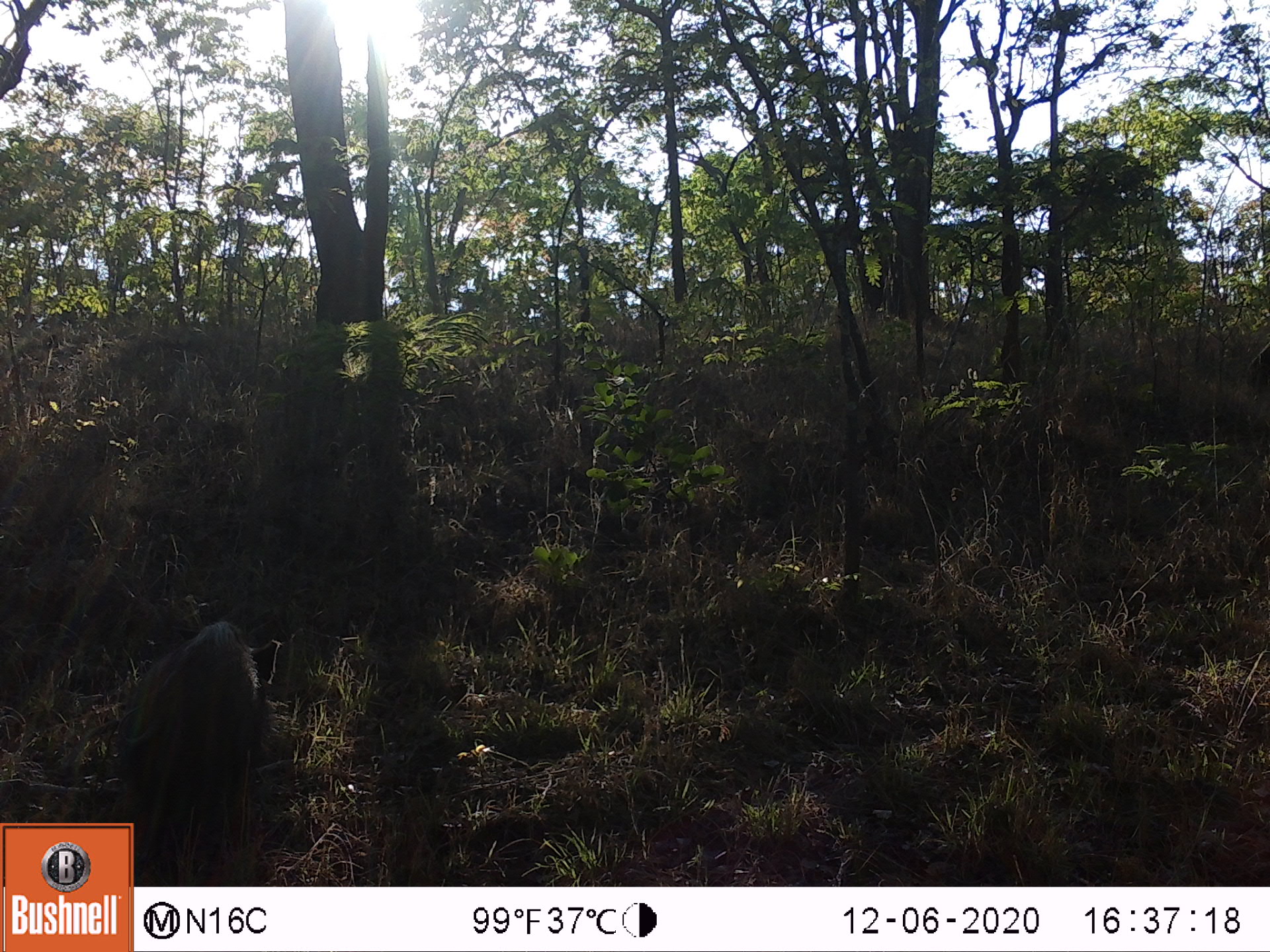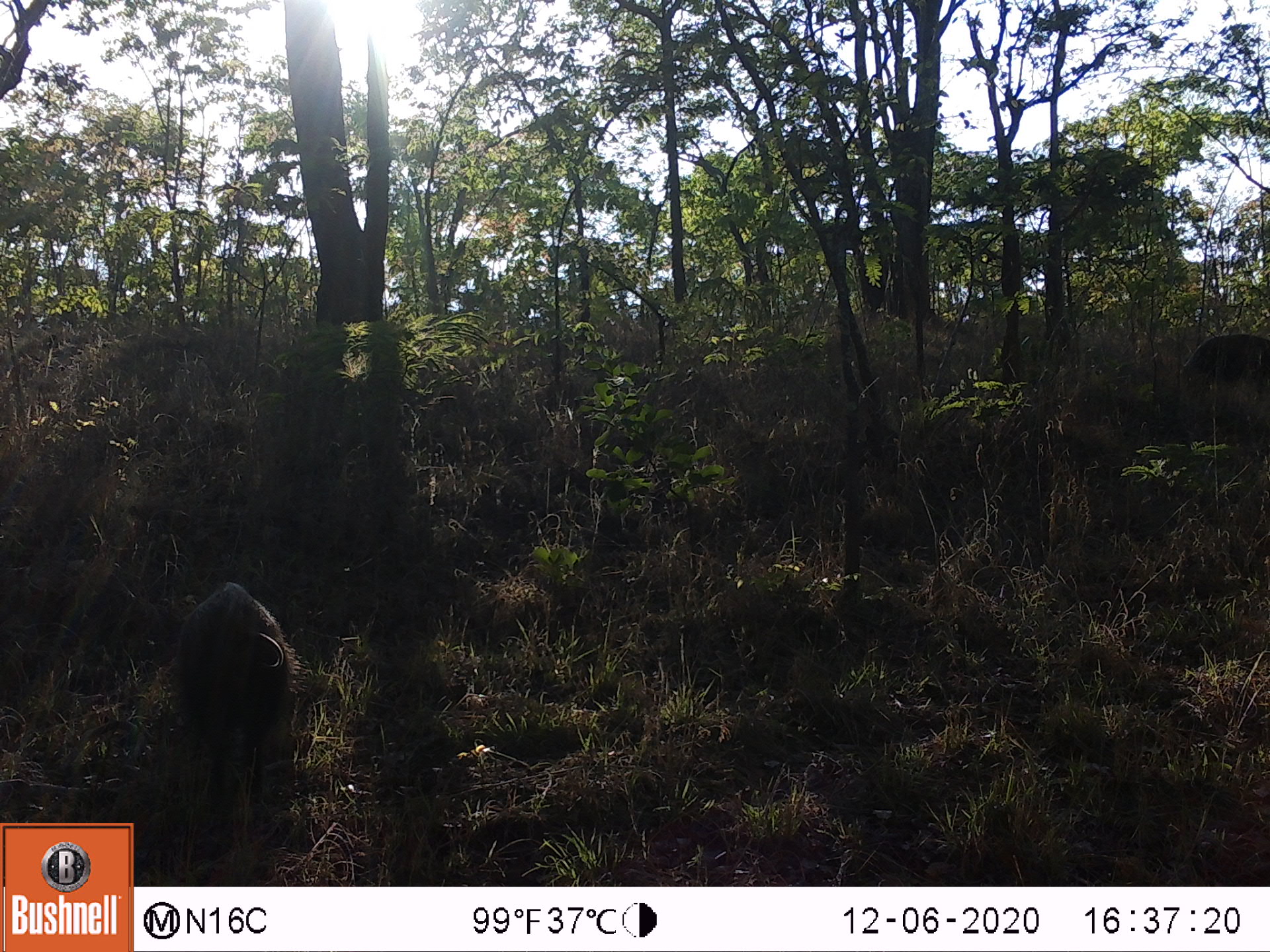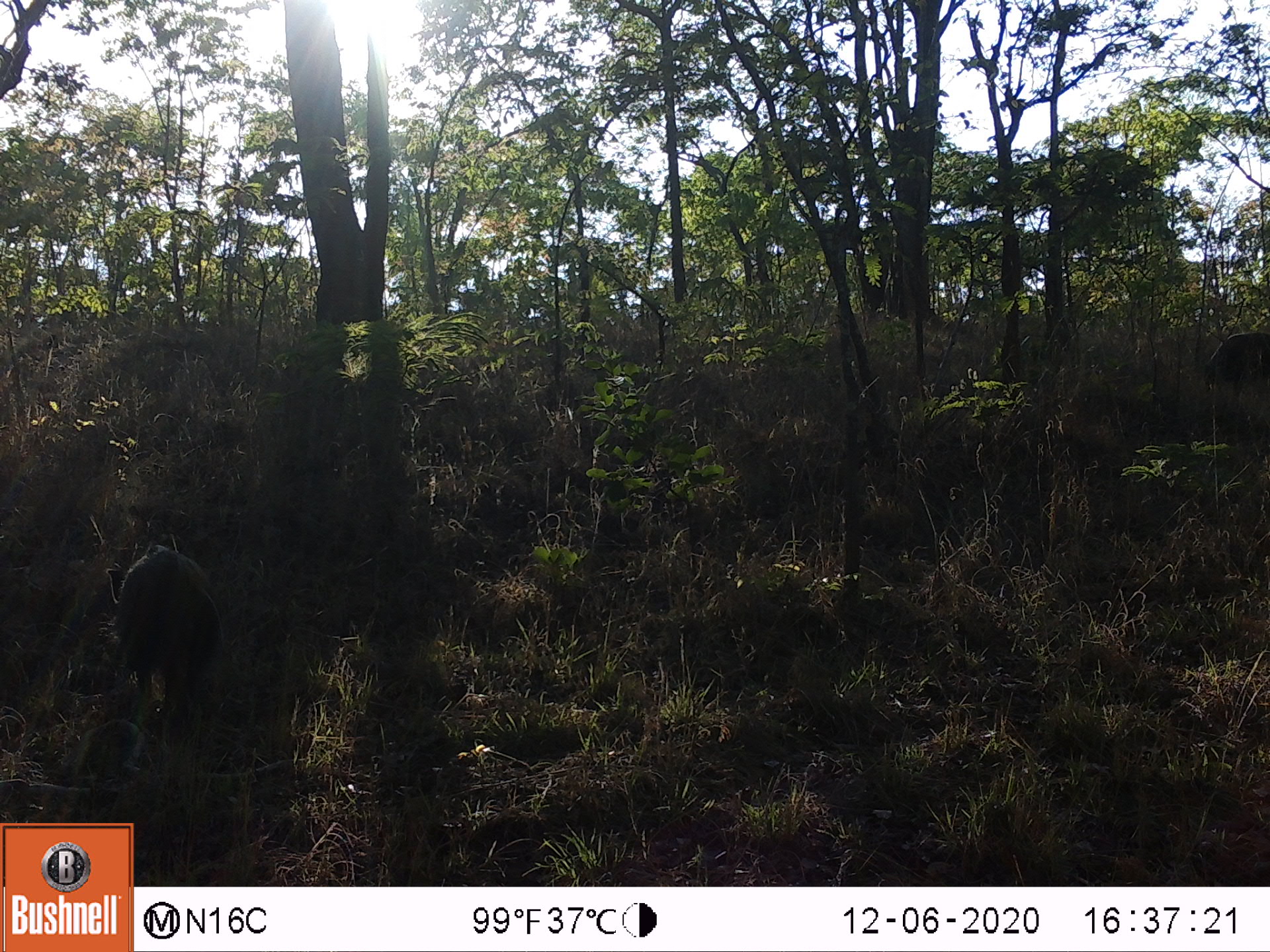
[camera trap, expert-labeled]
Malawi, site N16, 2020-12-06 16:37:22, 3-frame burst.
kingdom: Animalia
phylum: Chordata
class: Mammalia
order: Artiodactyla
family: Suidae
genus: Potamochoerus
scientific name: Potamochoerus larvatus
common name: bushpig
Bushpig (Potamochoerus larvatus), count 1.